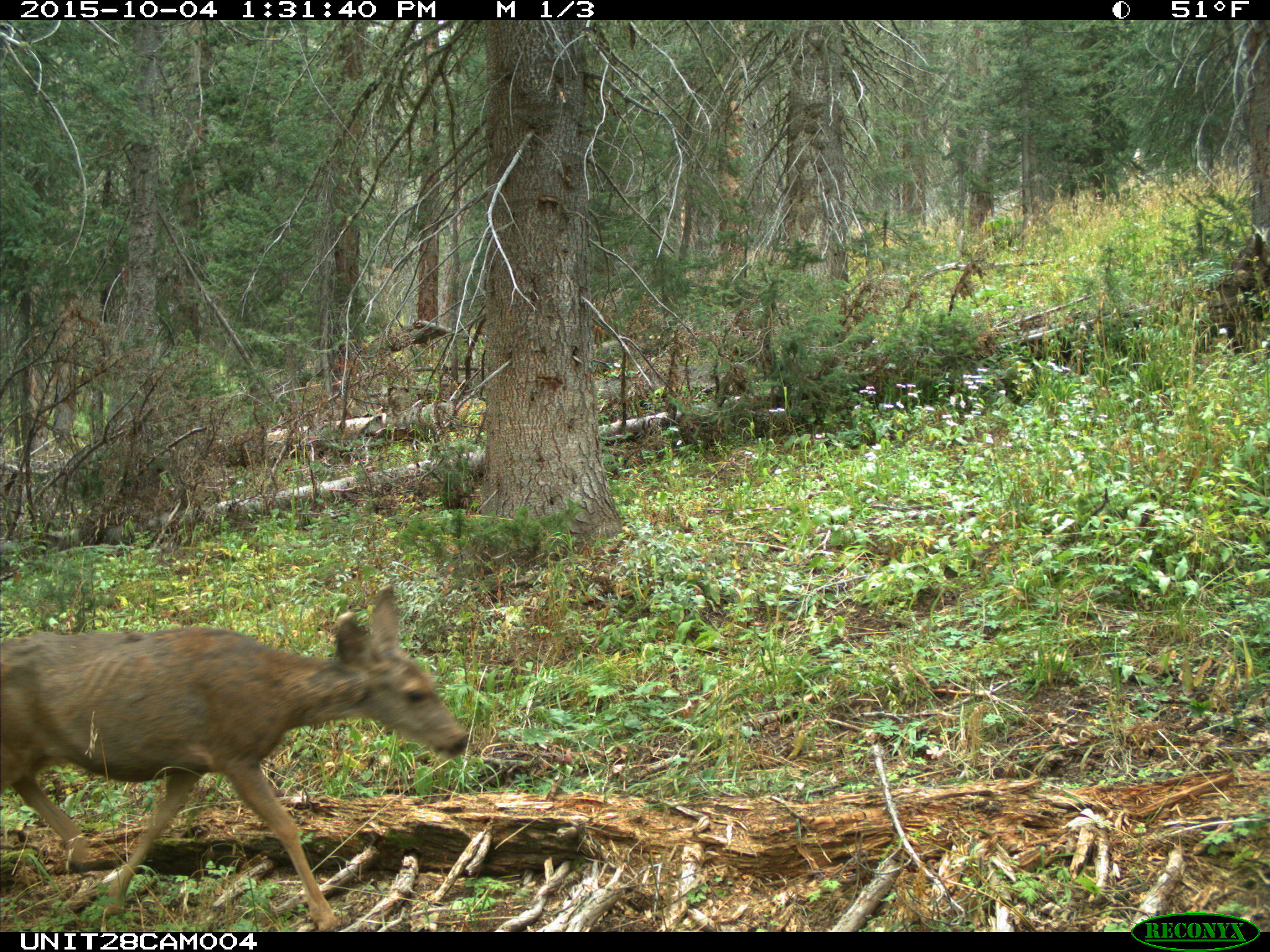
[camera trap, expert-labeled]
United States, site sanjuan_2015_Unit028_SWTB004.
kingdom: Animalia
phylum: Chordata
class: Mammalia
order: Artiodactyla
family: Cervidae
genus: Odocoileus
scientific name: Odocoileus hemionus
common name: mule deer